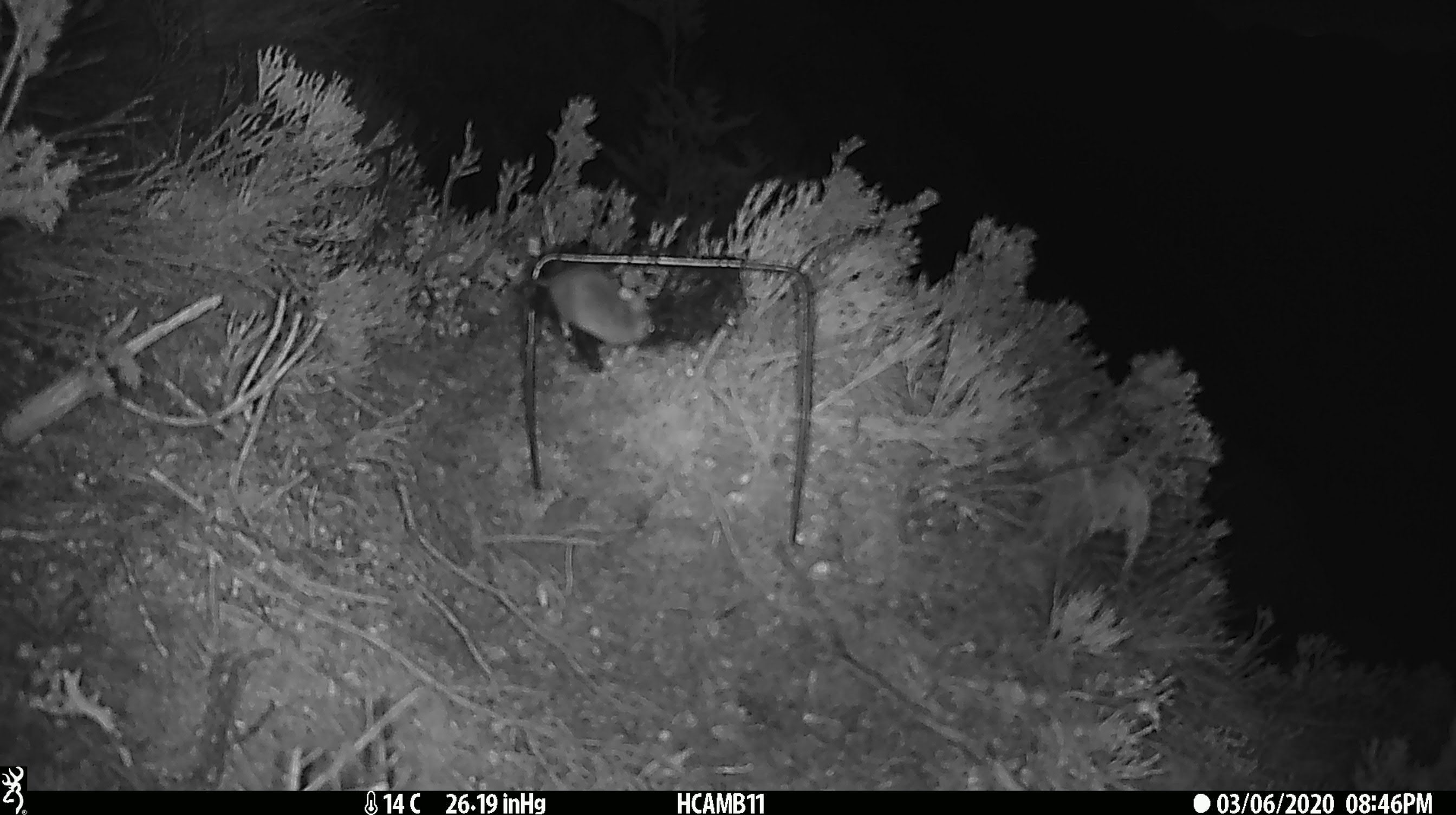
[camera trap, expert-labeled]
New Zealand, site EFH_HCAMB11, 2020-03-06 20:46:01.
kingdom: Animalia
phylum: Chordata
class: Mammalia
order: Rodentia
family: Muridae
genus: Mus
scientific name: Mus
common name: mouse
Mouse (Mus).